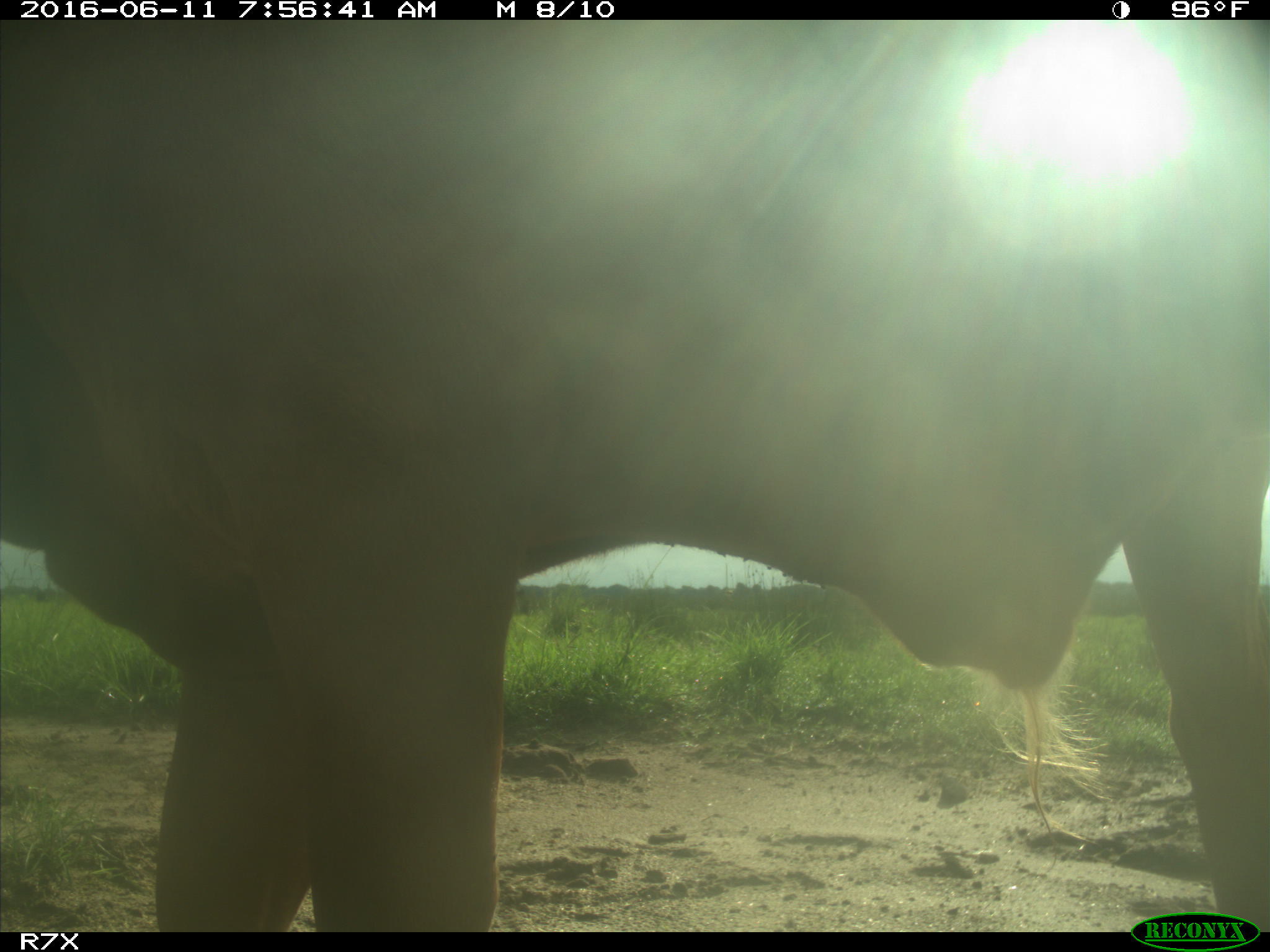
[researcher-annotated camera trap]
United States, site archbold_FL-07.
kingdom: Animalia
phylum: Chordata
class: Mammalia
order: Artiodactyla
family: Bovidae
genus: Bos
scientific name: Bos taurus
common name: domestic cow